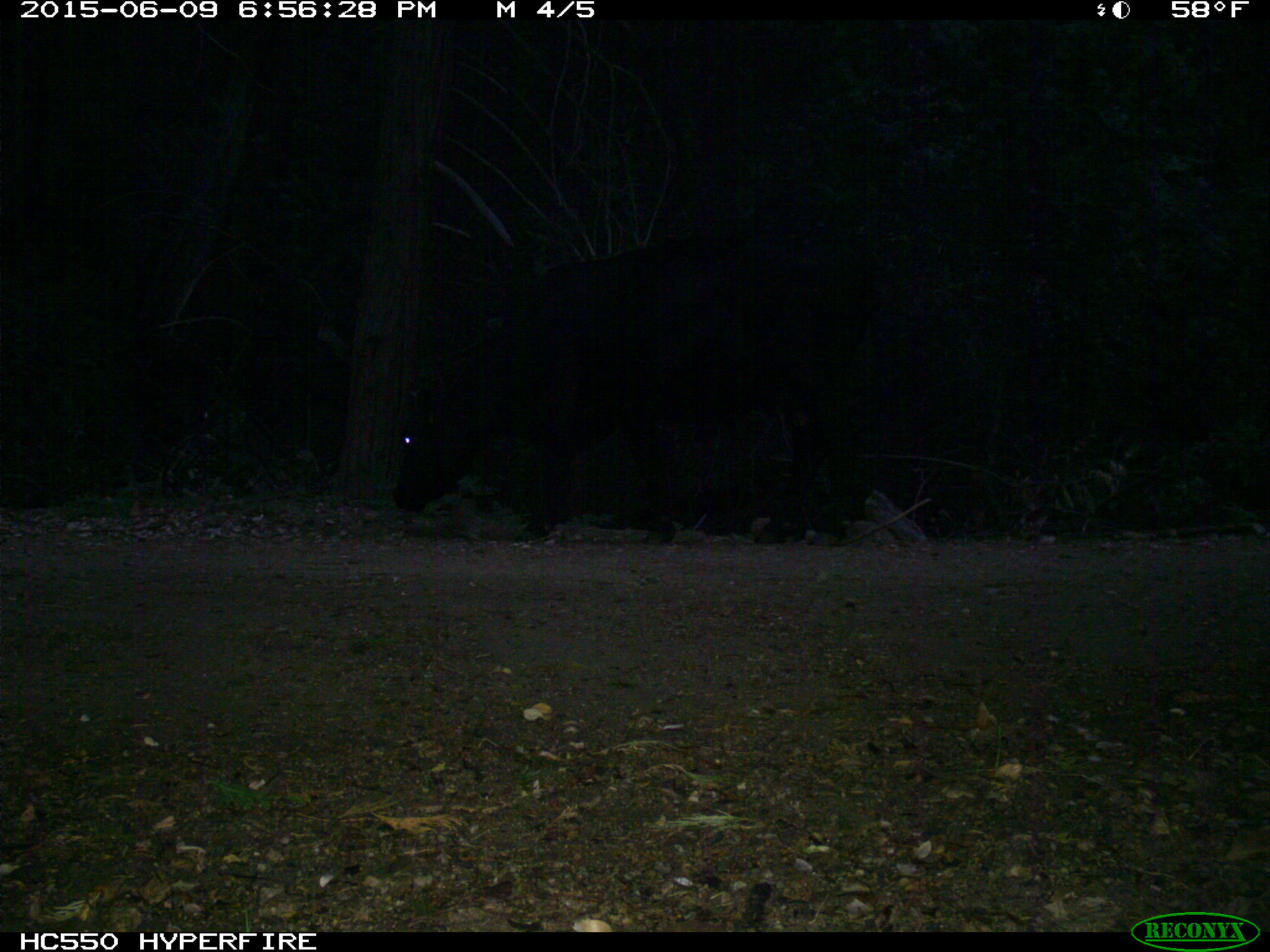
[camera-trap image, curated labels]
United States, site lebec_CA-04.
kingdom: Animalia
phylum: Chordata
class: Mammalia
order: Artiodactyla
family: Bovidae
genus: Bos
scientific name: Bos taurus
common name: domestic cow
Bos taurus (domestic cow).